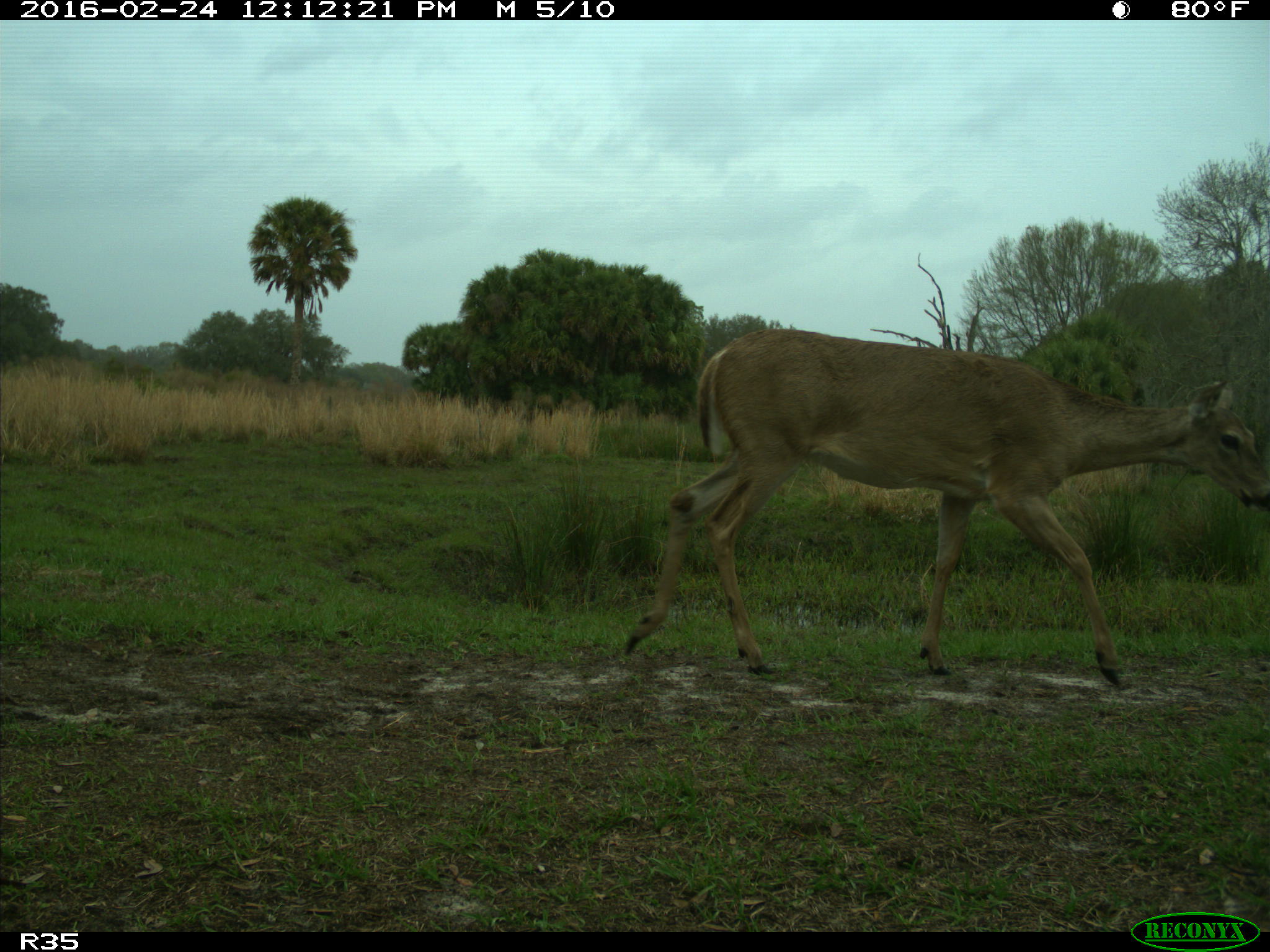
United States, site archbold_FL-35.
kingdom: Animalia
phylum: Chordata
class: Mammalia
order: Artiodactyla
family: Cervidae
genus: Odocoileus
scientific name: Odocoileus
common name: deer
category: unidentified deer